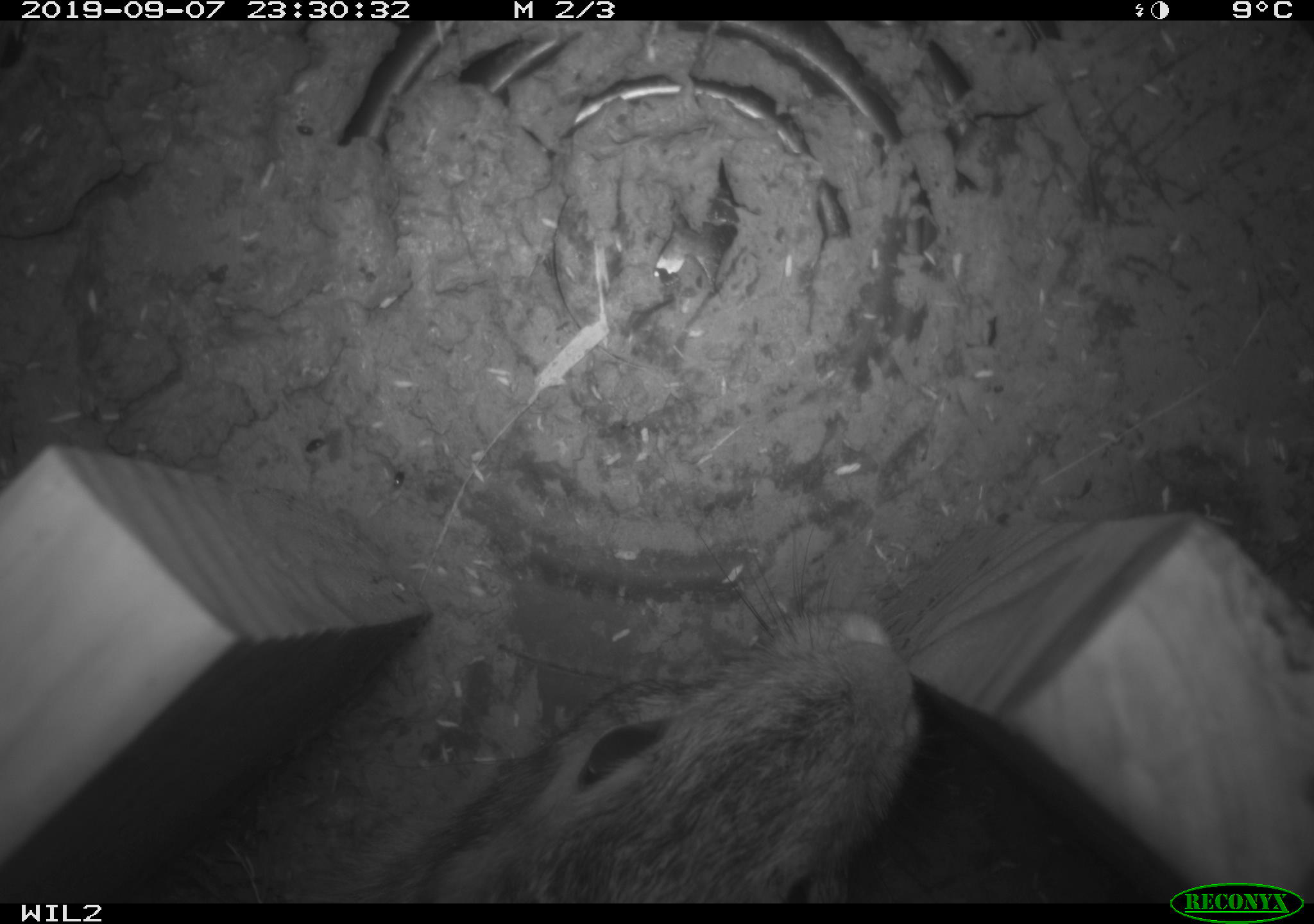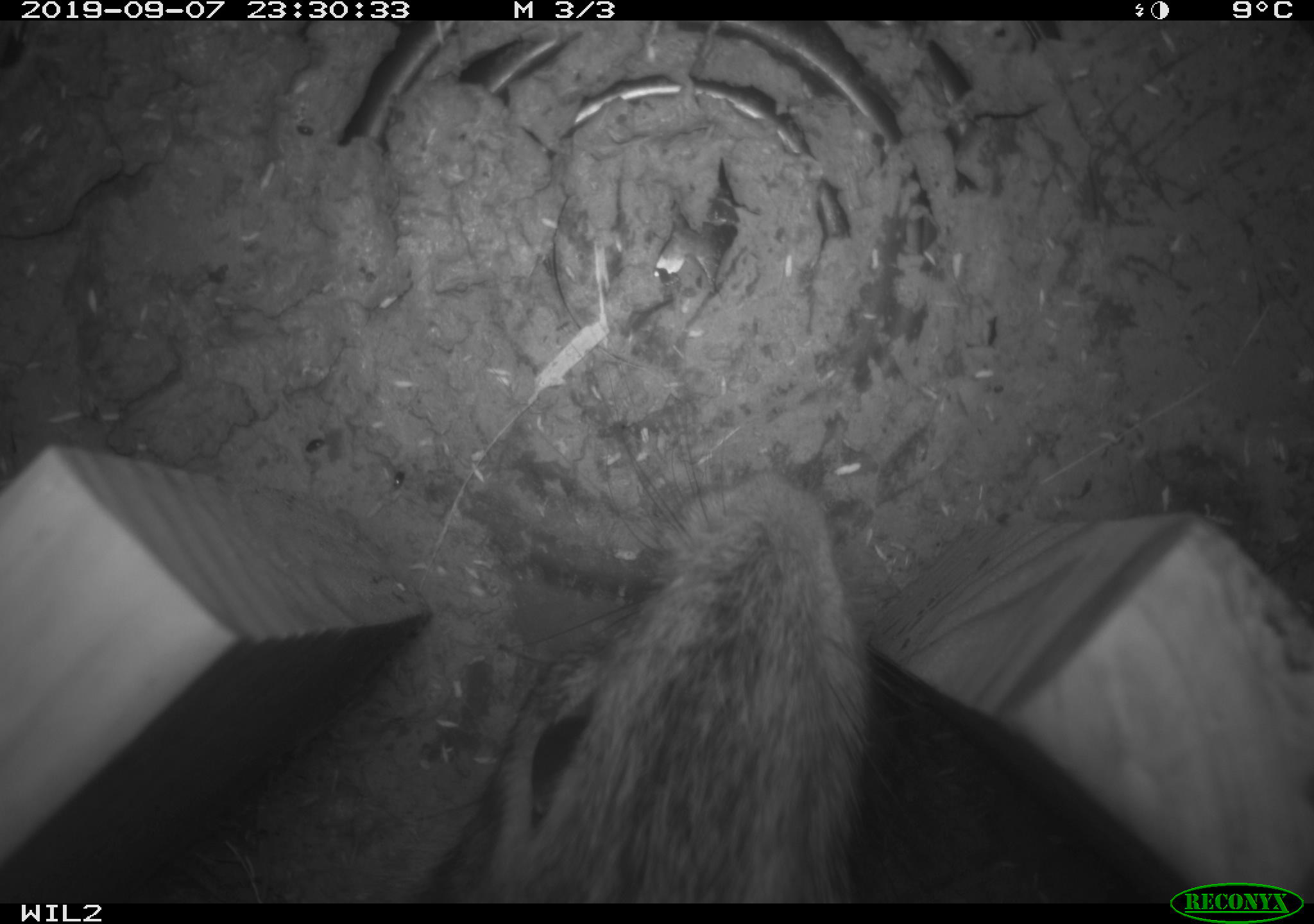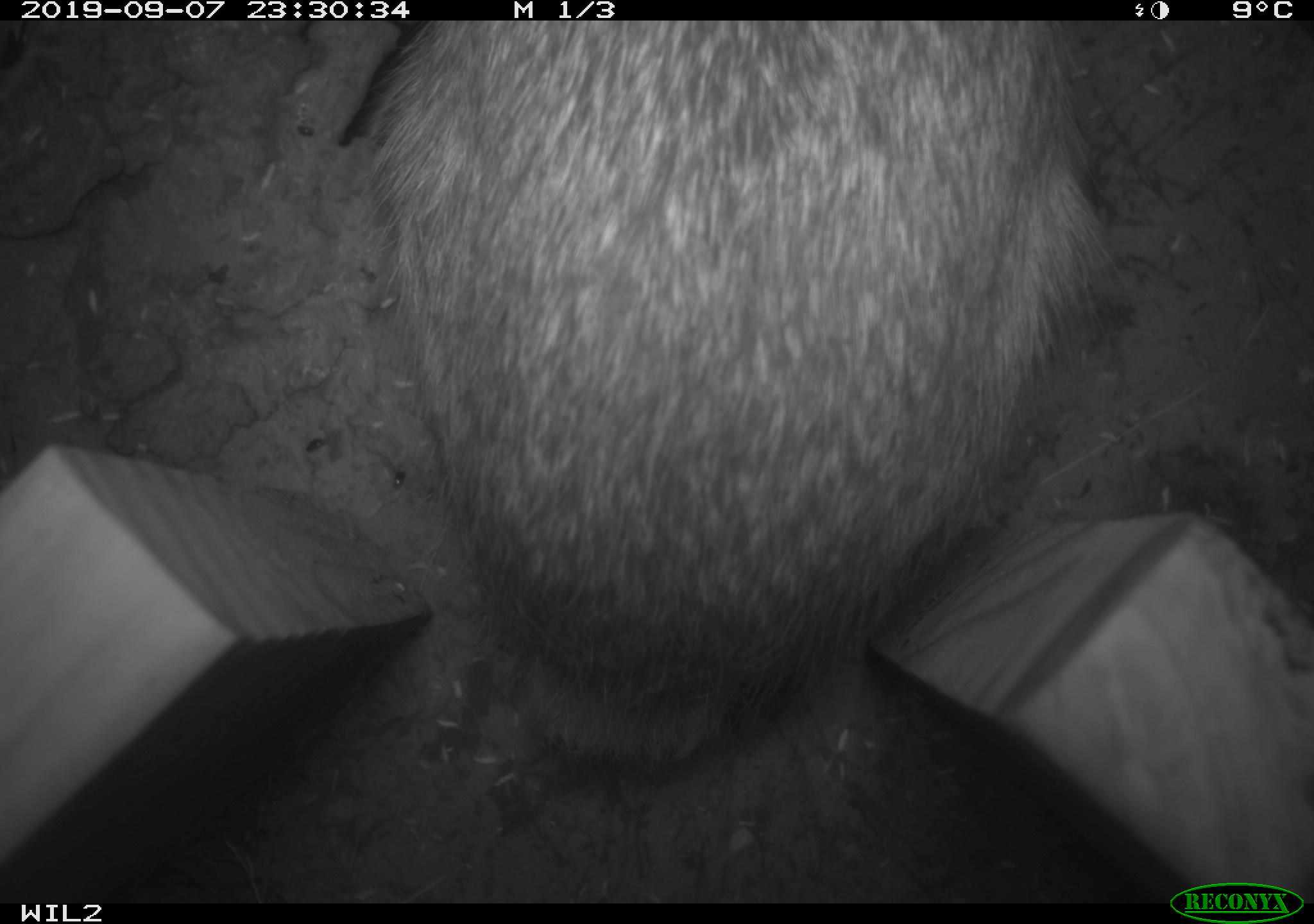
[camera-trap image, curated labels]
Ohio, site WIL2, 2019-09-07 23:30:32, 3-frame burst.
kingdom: Animalia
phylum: Chordata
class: Mammalia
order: Lagomorpha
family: Leporidae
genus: Sylvilagus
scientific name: Sylvilagus floridanus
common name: eastern cottontail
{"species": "eastern cottontail (Sylvilagus floridanus)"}